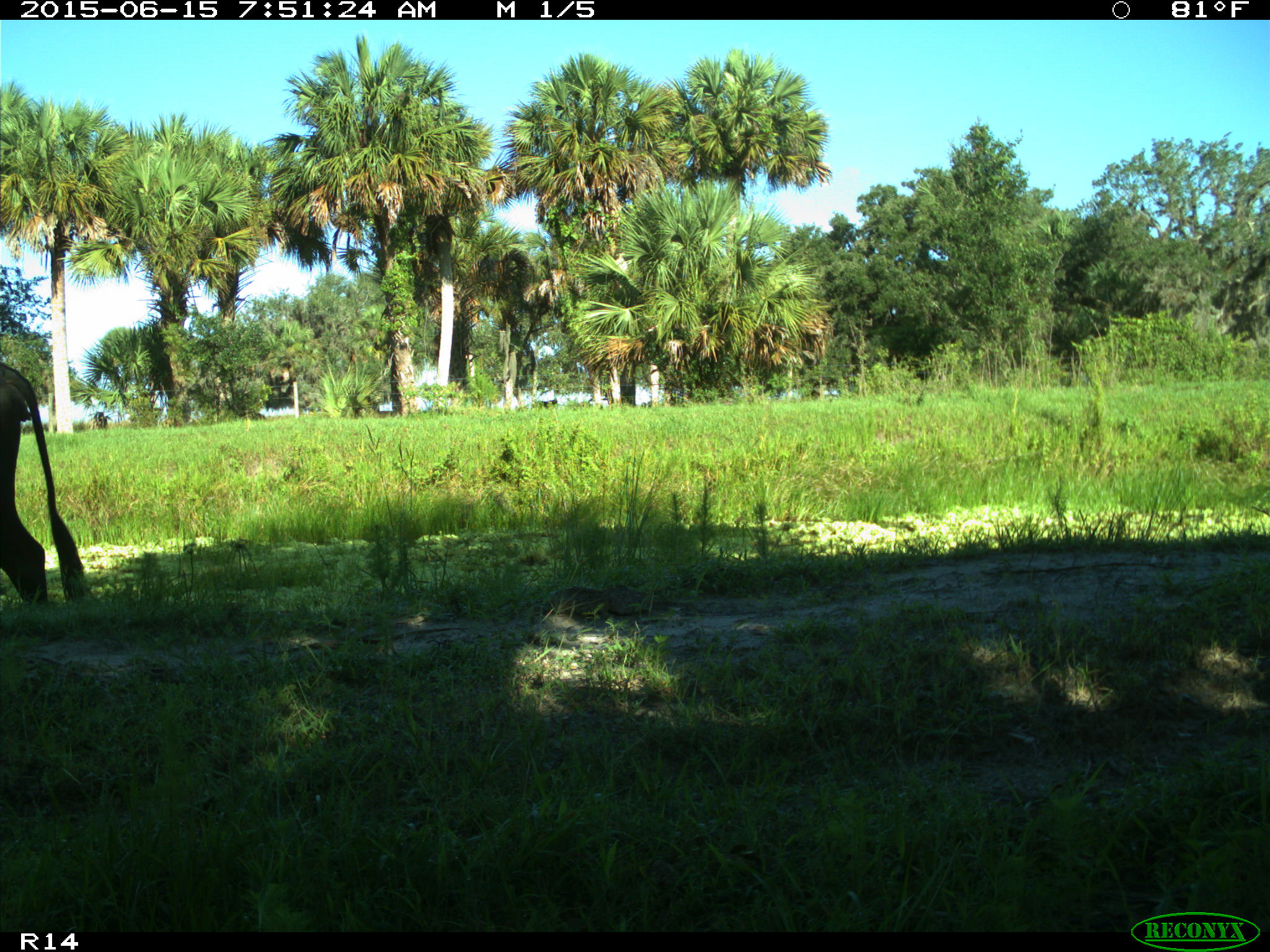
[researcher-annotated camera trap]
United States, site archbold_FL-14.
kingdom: Animalia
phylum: Chordata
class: Mammalia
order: Artiodactyla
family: Bovidae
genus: Bos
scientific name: Bos taurus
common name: domestic cow